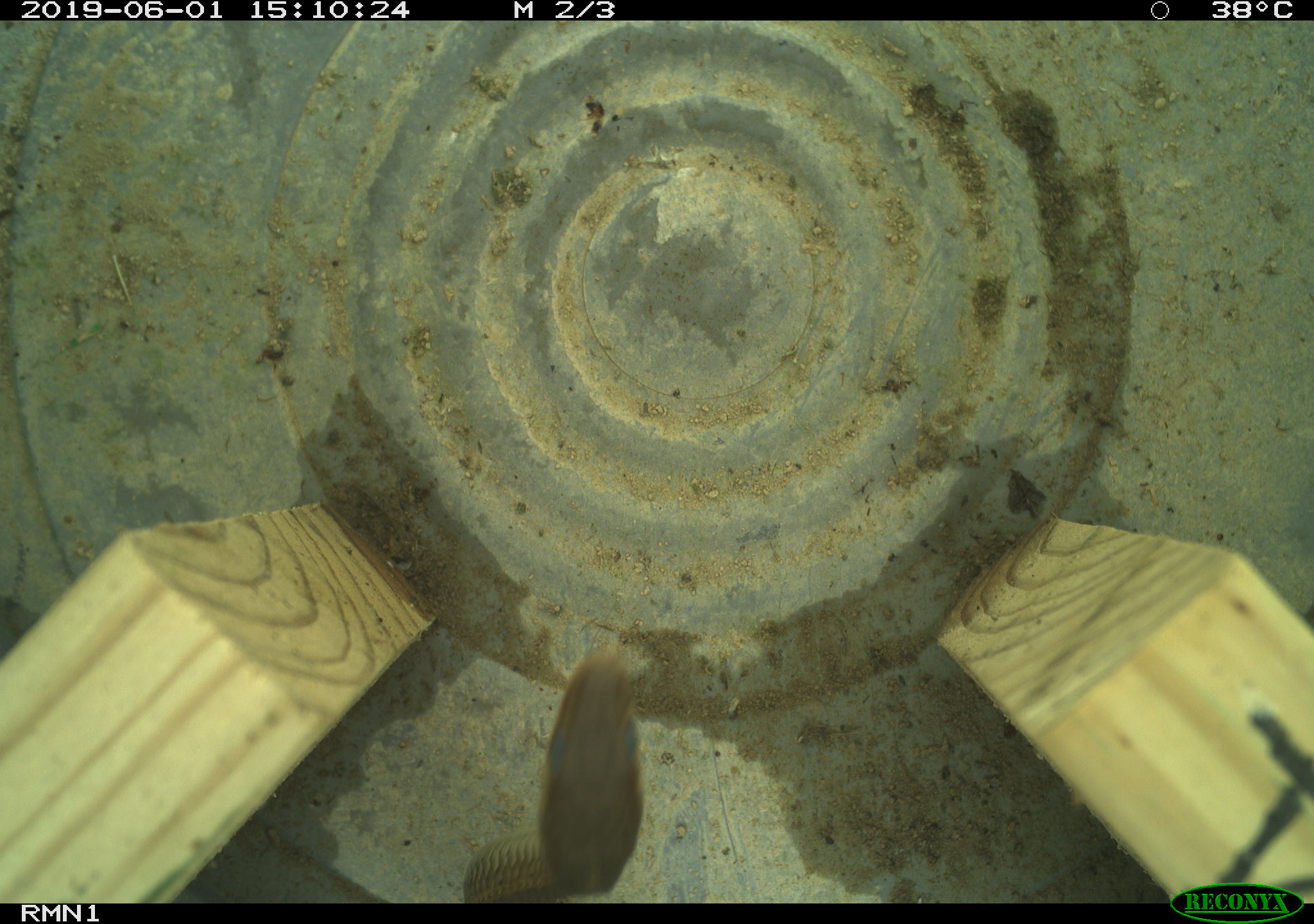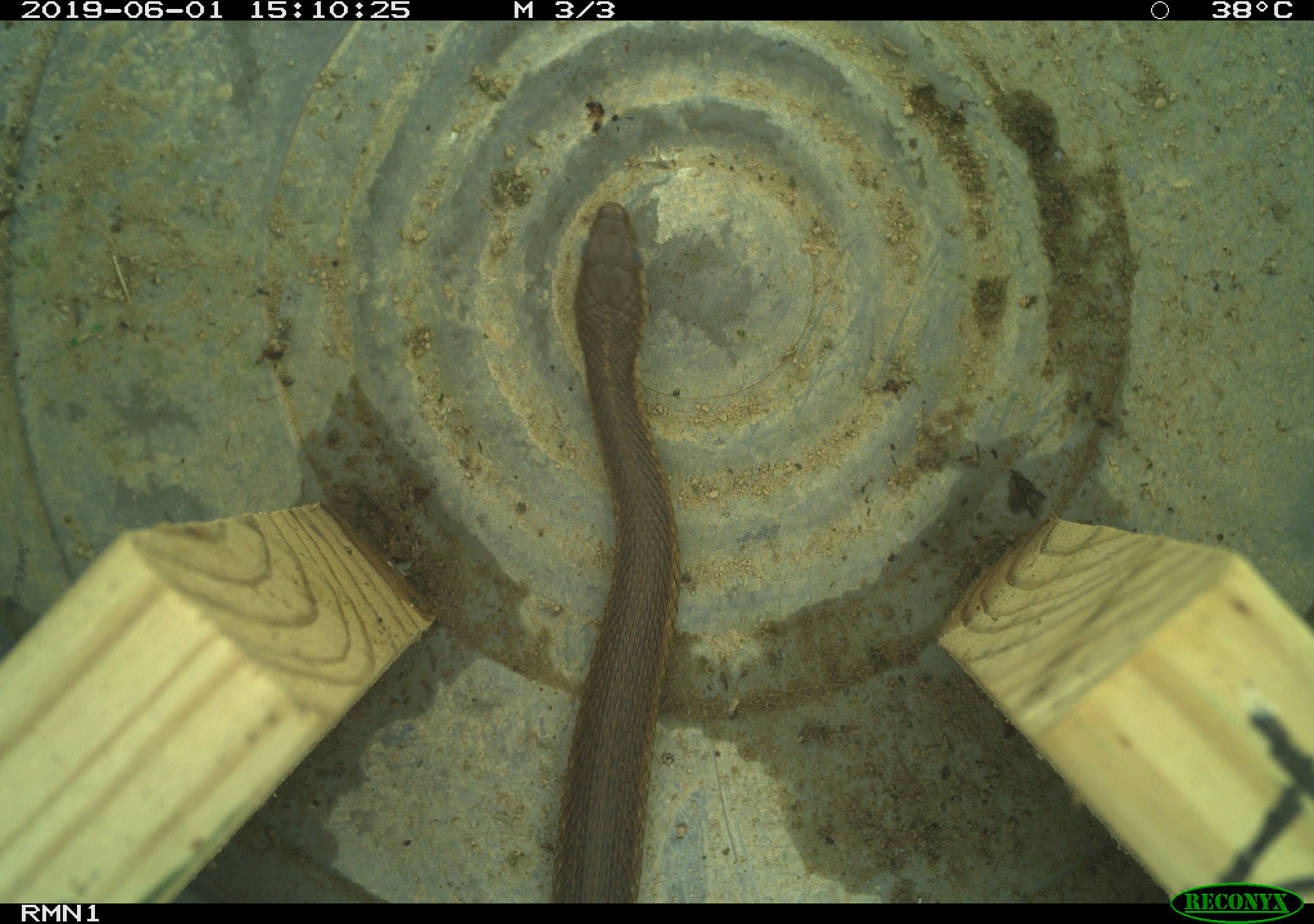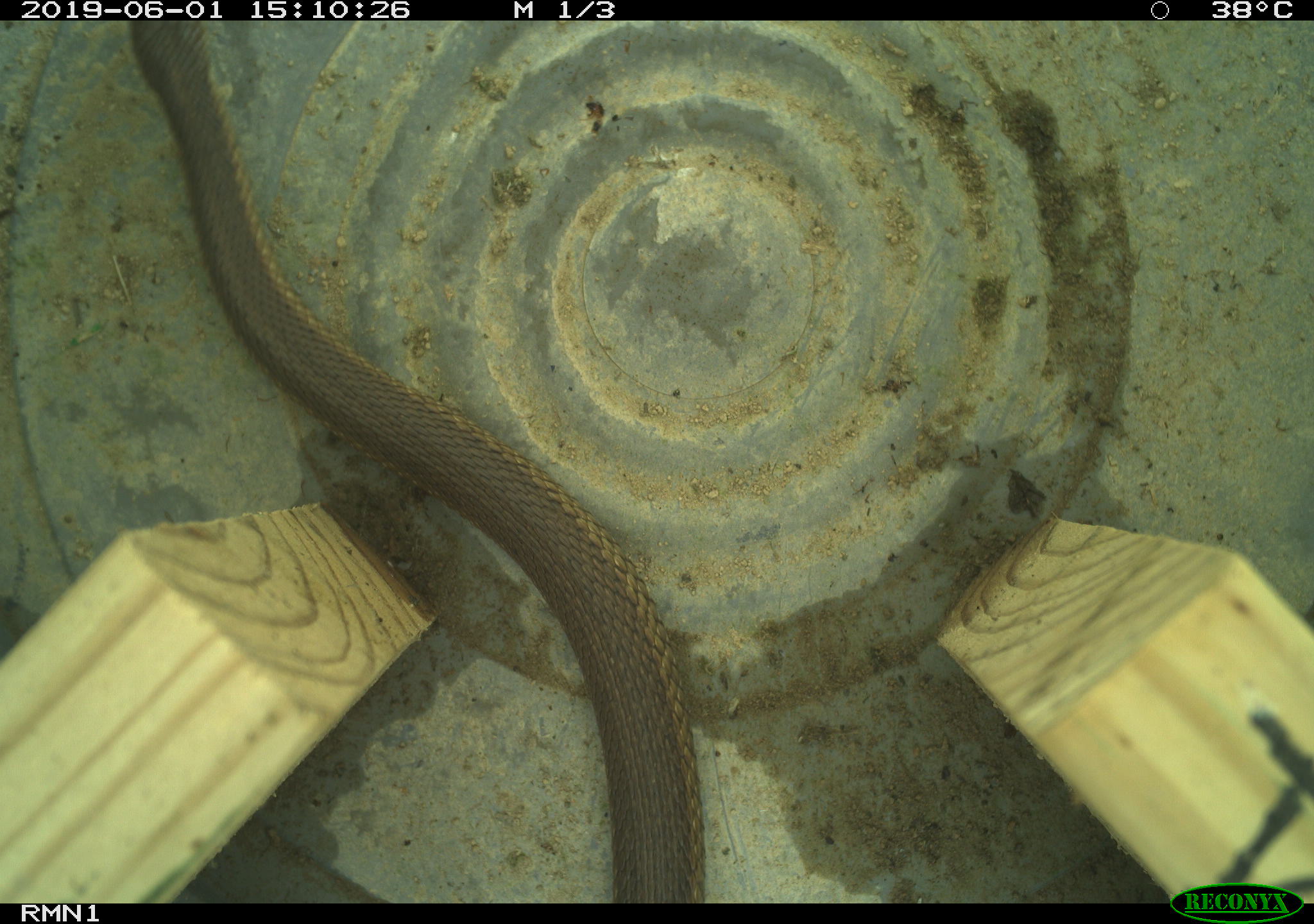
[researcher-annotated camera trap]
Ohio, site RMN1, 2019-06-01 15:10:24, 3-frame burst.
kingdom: Animalia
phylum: Chordata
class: Reptilia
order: Squamata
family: Colubridae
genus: Thamnophis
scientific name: Thamnophis sirtalis sirtalis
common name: eastern gartersnake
Eastern gartersnake (Thamnophis sirtalis sirtalis).